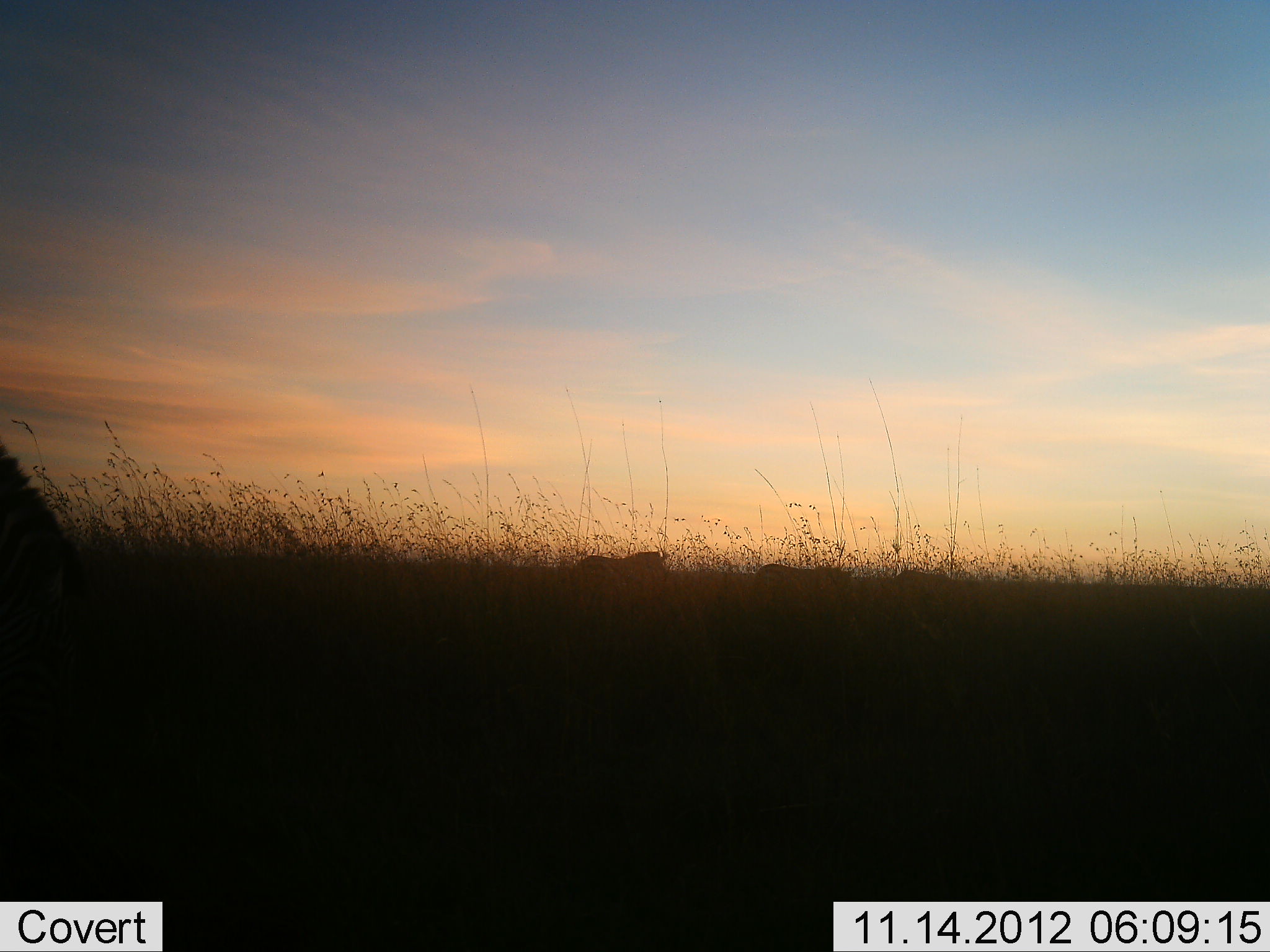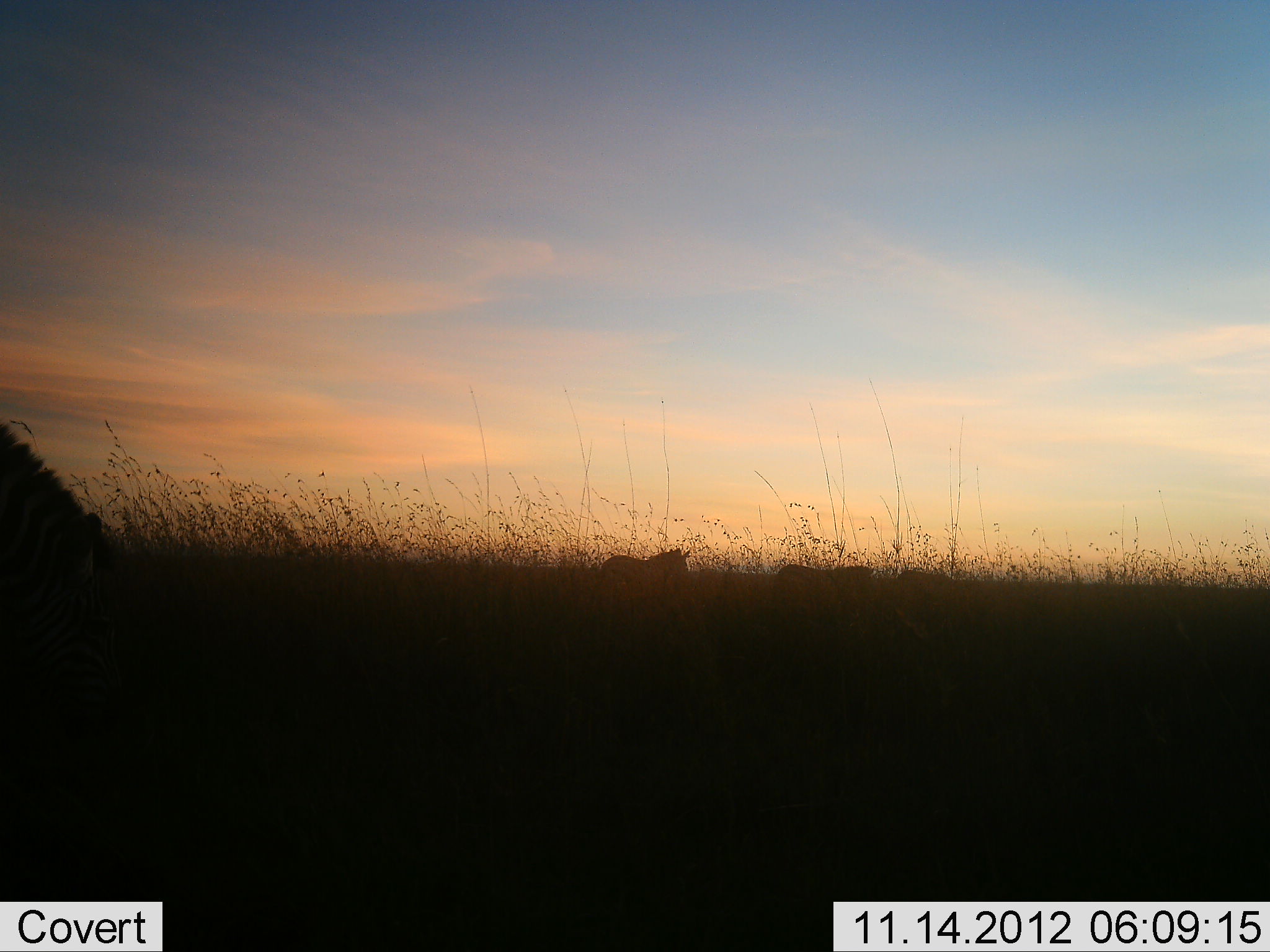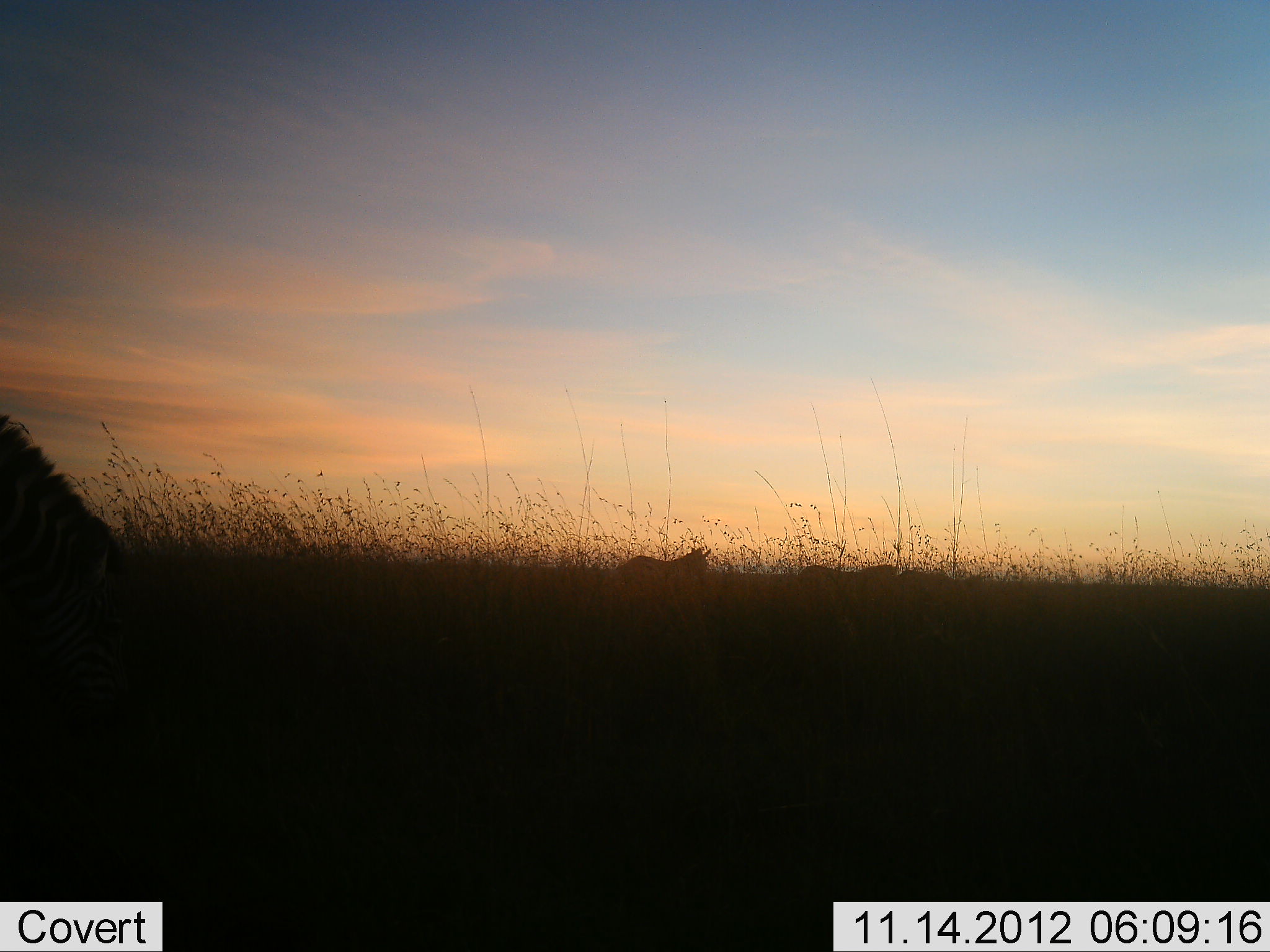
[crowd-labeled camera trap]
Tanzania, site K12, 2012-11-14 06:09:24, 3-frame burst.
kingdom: Animalia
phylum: Chordata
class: Mammalia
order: Perissodactyla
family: Equidae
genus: Equus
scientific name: Equus quagga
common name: plains zebra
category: zebra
Zebra (plains zebra) (Equus quagga), count 3. Behavior (volunteer vote fractions): standing 10%, resting 0%, moving 100%, interacting 0%. Young present (vote fraction): 0%. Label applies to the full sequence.